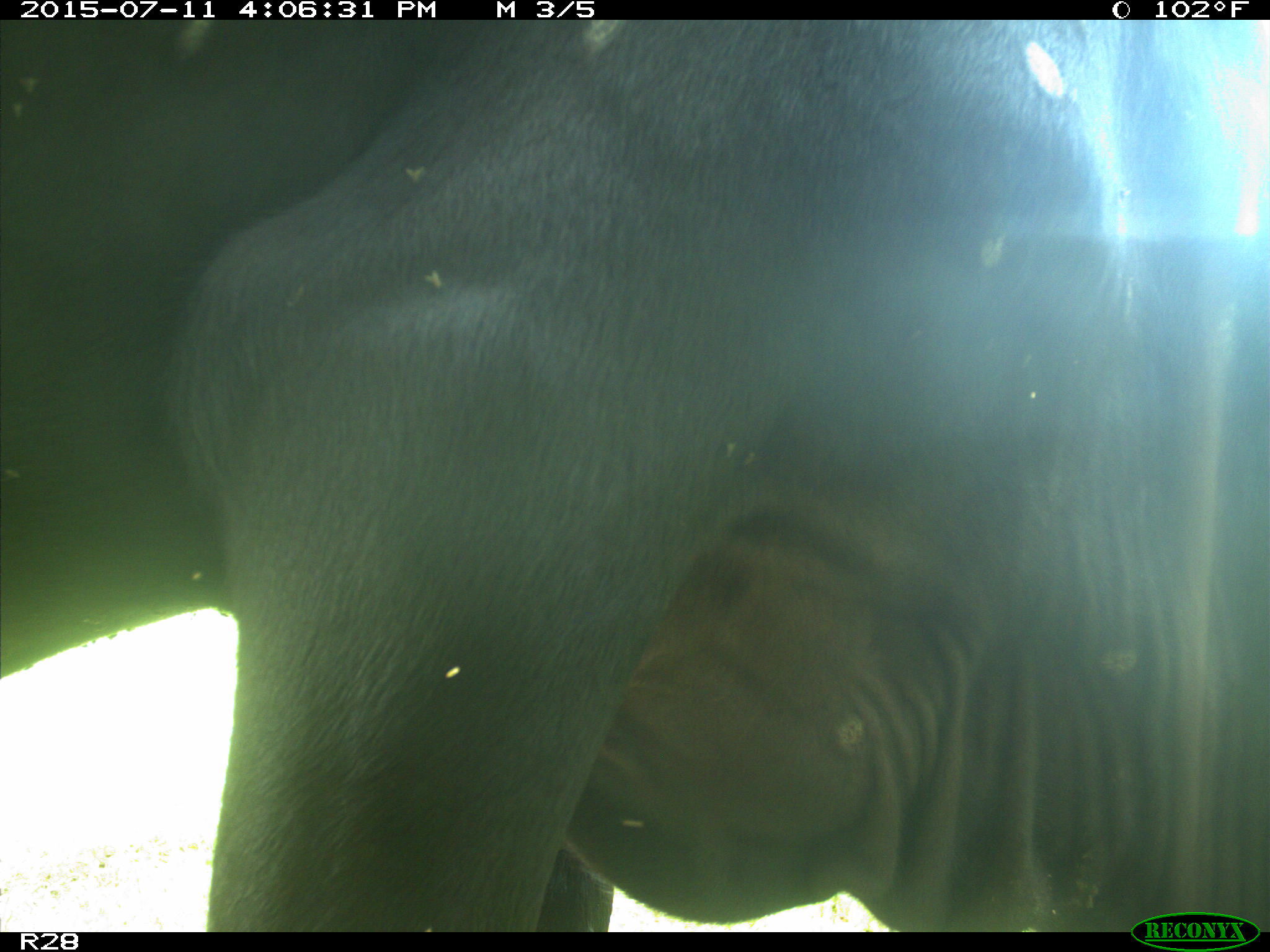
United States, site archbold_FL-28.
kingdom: Animalia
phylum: Chordata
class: Mammalia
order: Artiodactyla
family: Bovidae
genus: Bos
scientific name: Bos taurus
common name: domestic cow